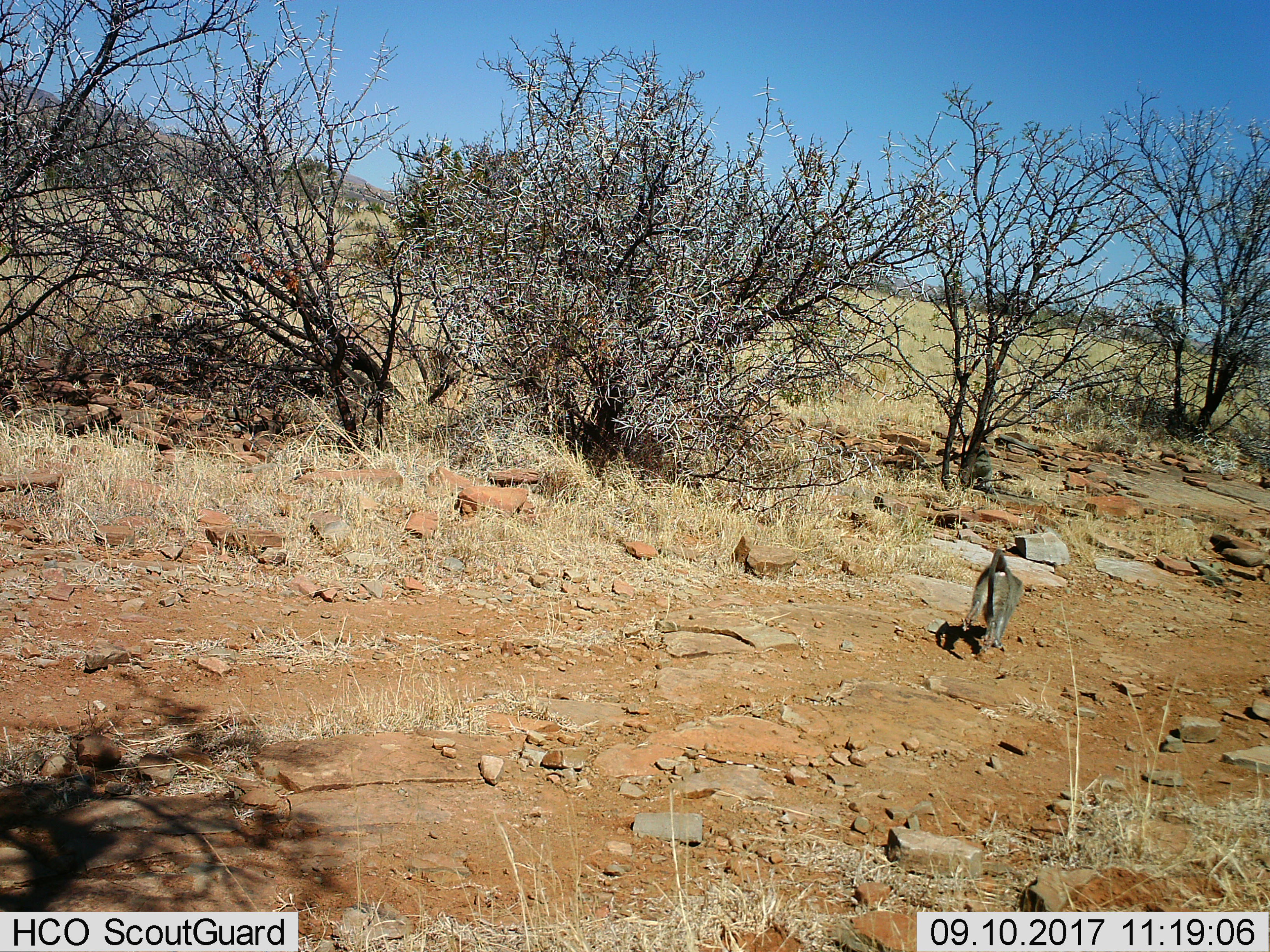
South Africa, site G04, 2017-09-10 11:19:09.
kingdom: Animalia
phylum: Chordata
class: Mammalia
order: Primates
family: Cercopithecidae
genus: Chlorocebus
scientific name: Chlorocebus pygerythrus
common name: vervet monkey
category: monkeyvervet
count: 1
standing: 25%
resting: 0%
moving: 75%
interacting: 0%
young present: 0%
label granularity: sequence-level